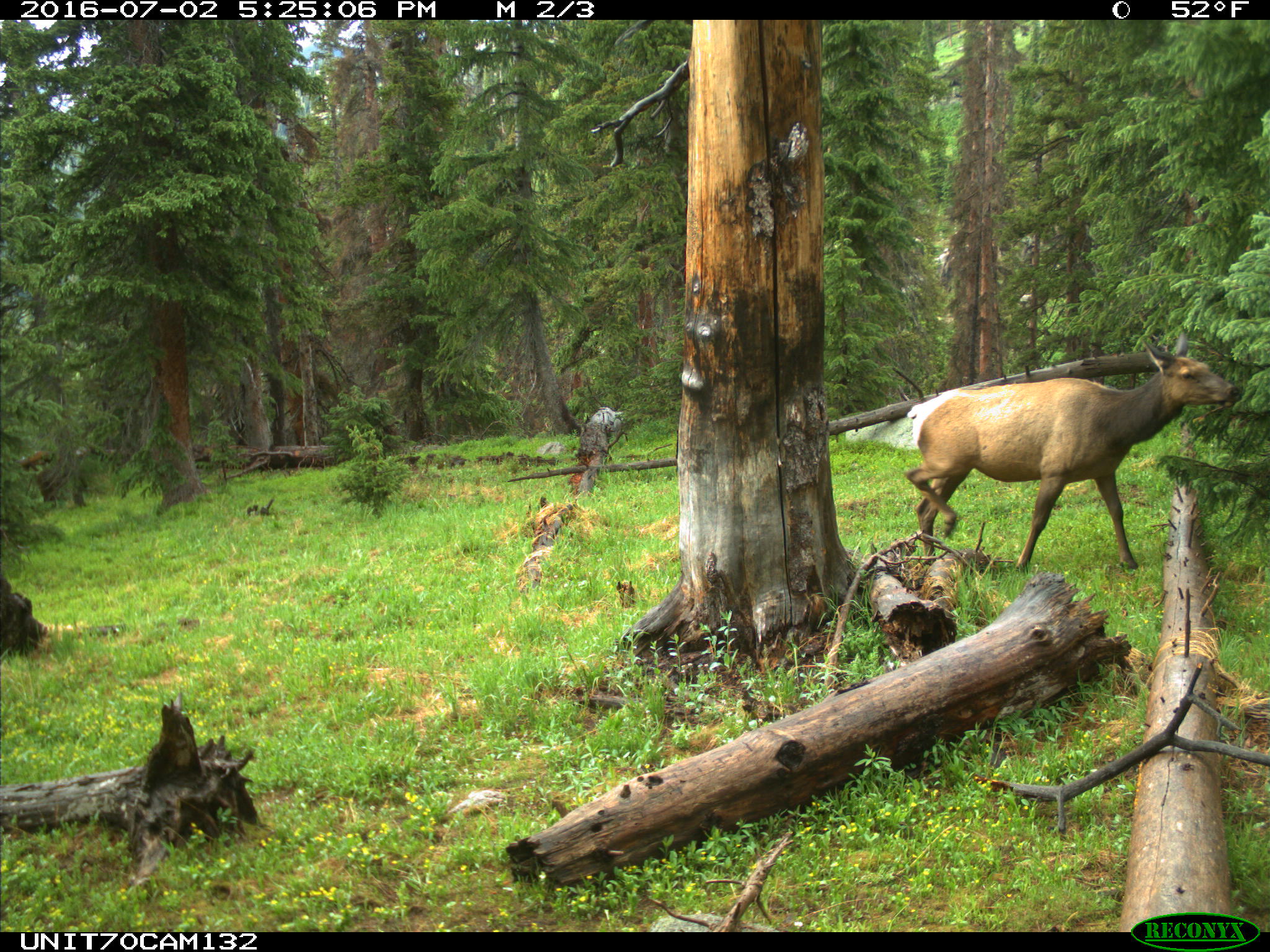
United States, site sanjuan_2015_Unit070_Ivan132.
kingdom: Animalia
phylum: Chordata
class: Mammalia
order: Artiodactyla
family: Cervidae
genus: Cervus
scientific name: Cervus elaphus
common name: red deer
Cervus elaphus (red deer).